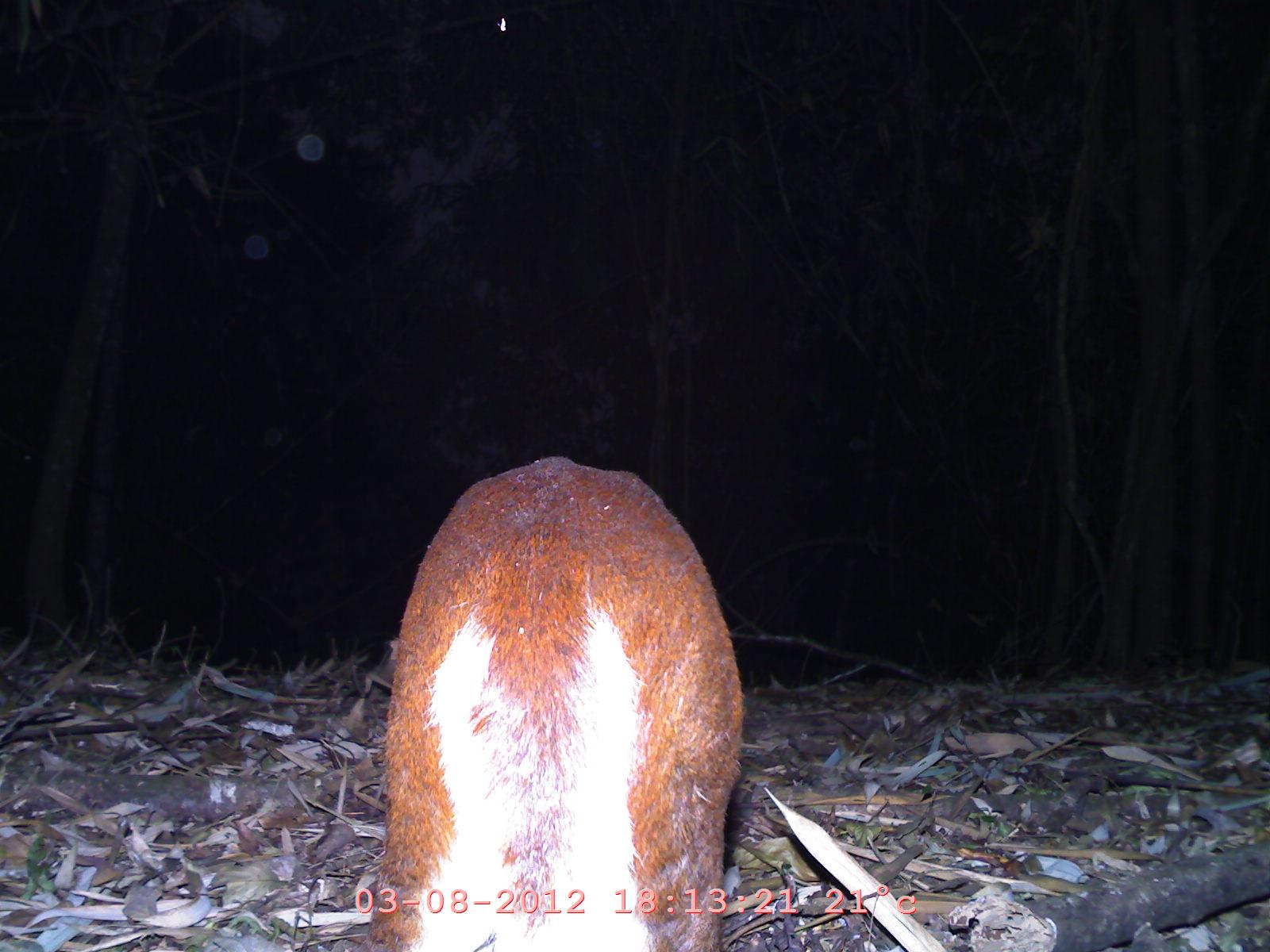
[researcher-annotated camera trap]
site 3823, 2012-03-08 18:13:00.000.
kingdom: Animalia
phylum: Chordata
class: Mammalia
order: Artiodactyla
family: Cervidae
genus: Muntiacus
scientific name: Muntiacus muntjak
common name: southern red muntjac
Muntiacus muntjak (southern red muntjac), count 1.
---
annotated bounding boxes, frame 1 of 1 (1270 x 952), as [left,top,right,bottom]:
muntiacus muntjak: [366,448,743,950]